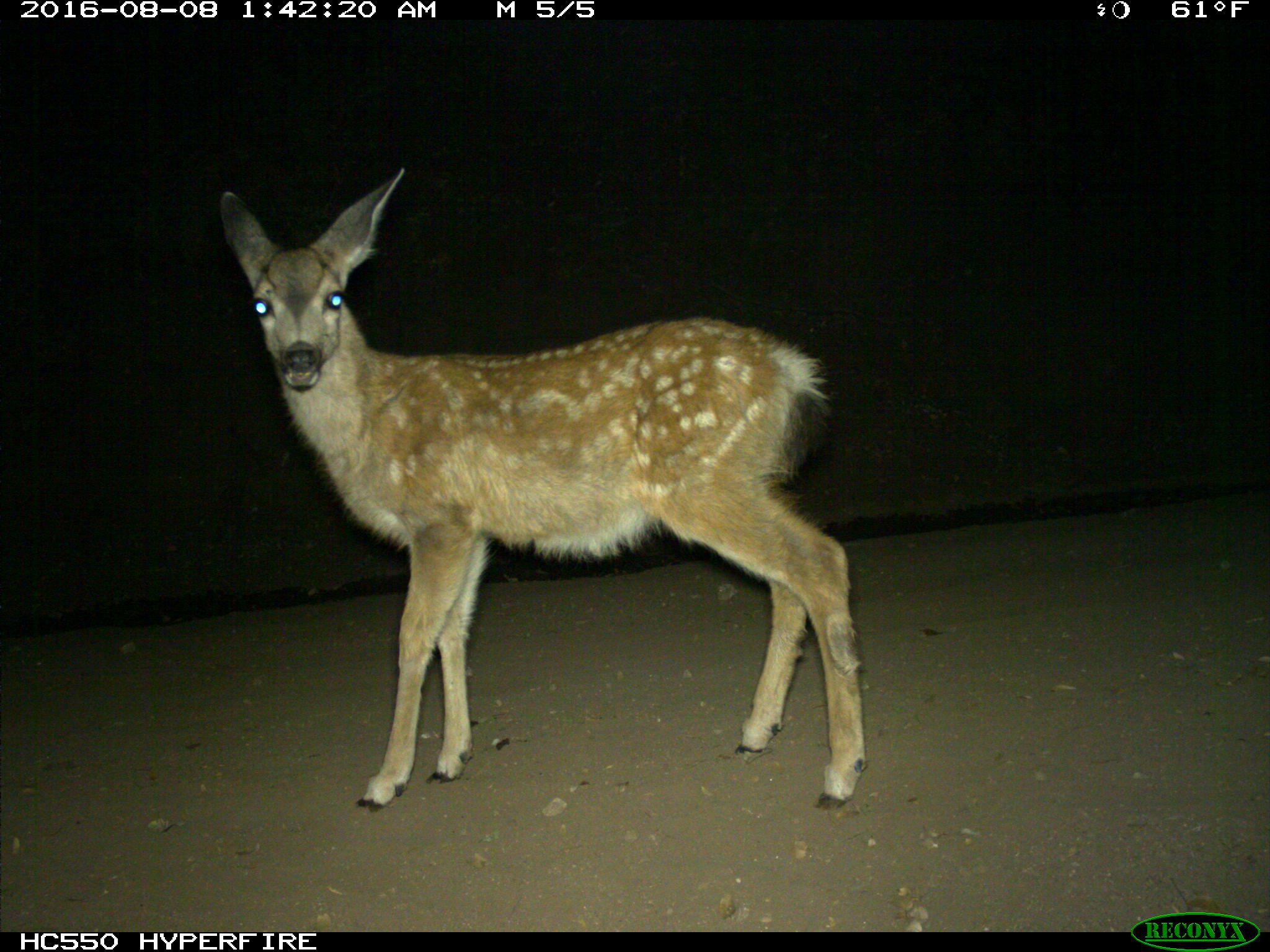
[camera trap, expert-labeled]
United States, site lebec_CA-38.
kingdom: Animalia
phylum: Chordata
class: Mammalia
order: Artiodactyla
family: Cervidae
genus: Odocoileus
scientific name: Odocoileus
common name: deer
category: unidentified deer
Unidentified deer (deer) (Odocoileus).